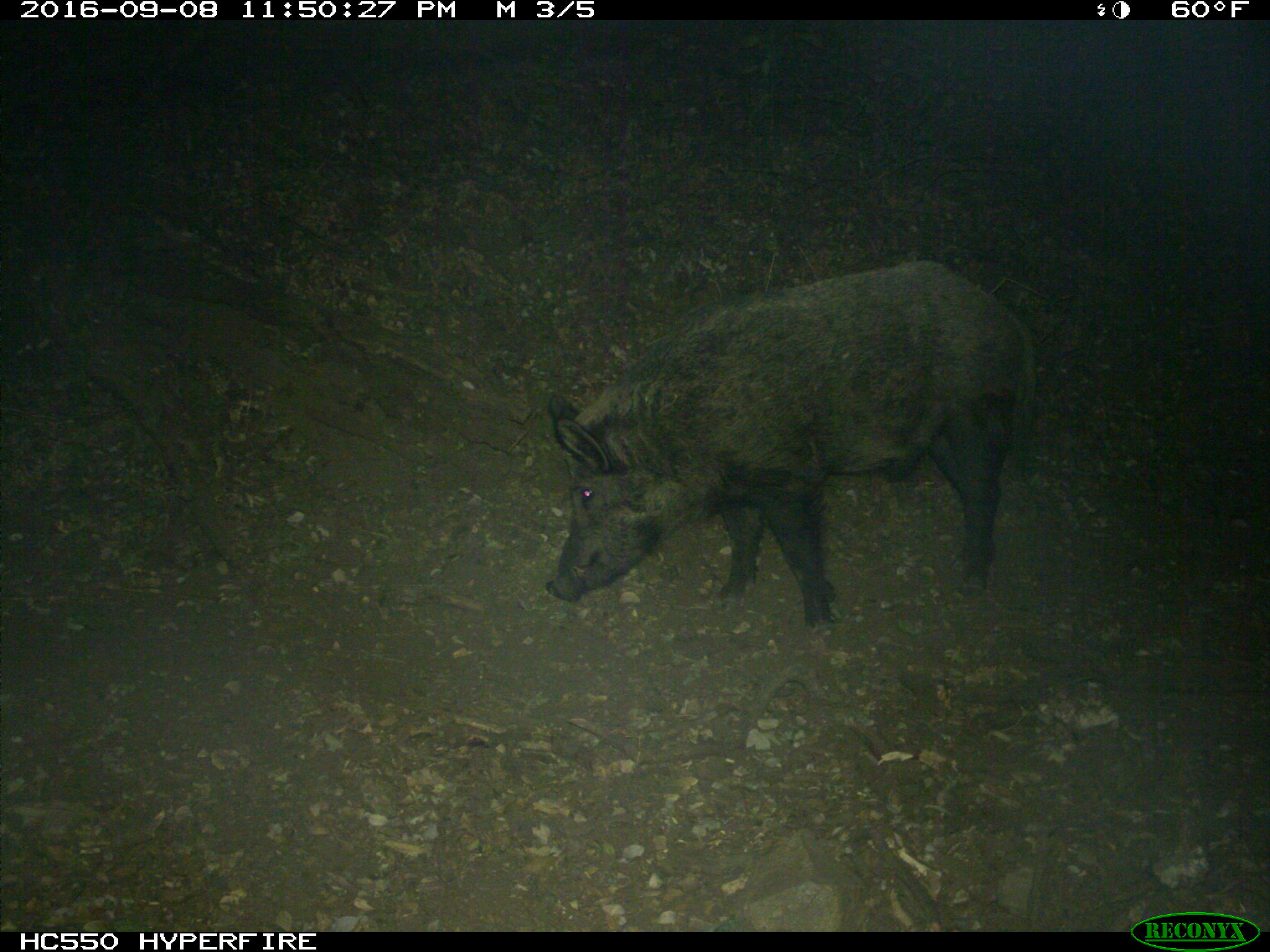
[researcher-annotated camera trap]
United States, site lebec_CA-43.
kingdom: Animalia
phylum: Chordata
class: Mammalia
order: Artiodactyla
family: Suidae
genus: Sus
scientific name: Sus scrofa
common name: wild boar